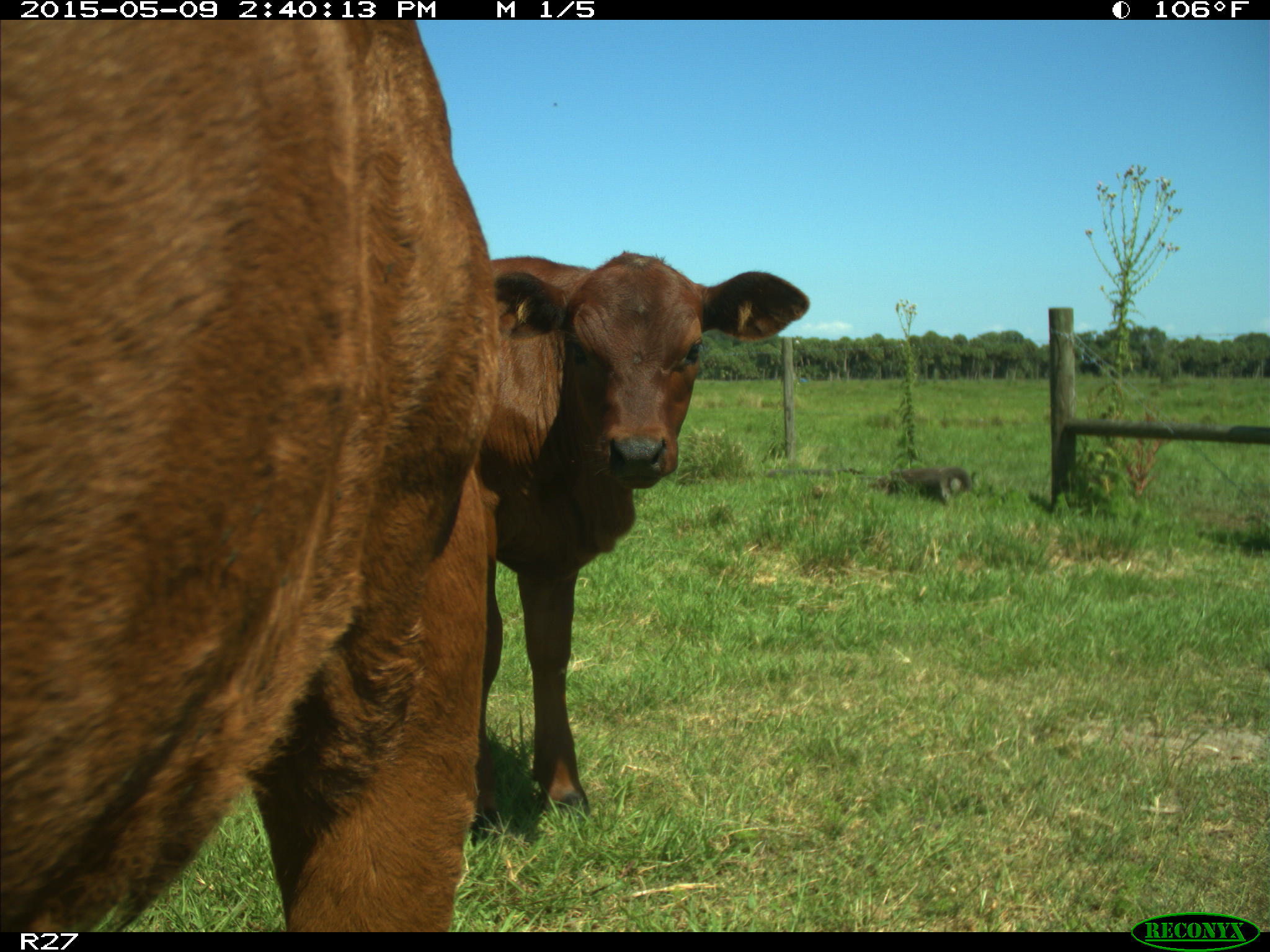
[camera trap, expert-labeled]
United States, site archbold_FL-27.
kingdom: Animalia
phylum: Chordata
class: Mammalia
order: Artiodactyla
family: Bovidae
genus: Bos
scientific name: Bos taurus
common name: domestic cow